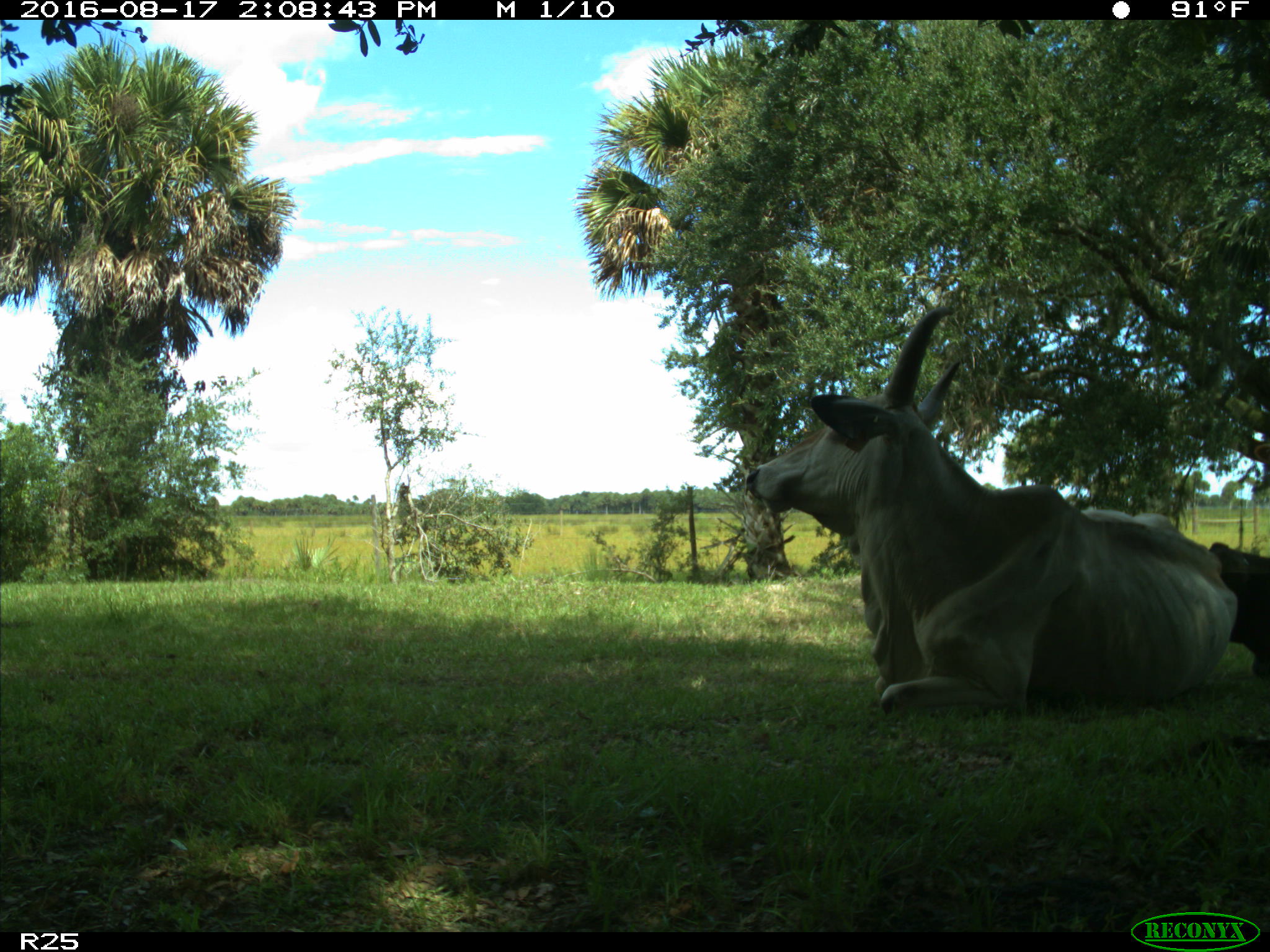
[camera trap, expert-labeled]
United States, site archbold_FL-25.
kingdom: Animalia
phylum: Chordata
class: Mammalia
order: Artiodactyla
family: Bovidae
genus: Bos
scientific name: Bos taurus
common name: domestic cow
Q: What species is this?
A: Bos taurus (domestic cow).